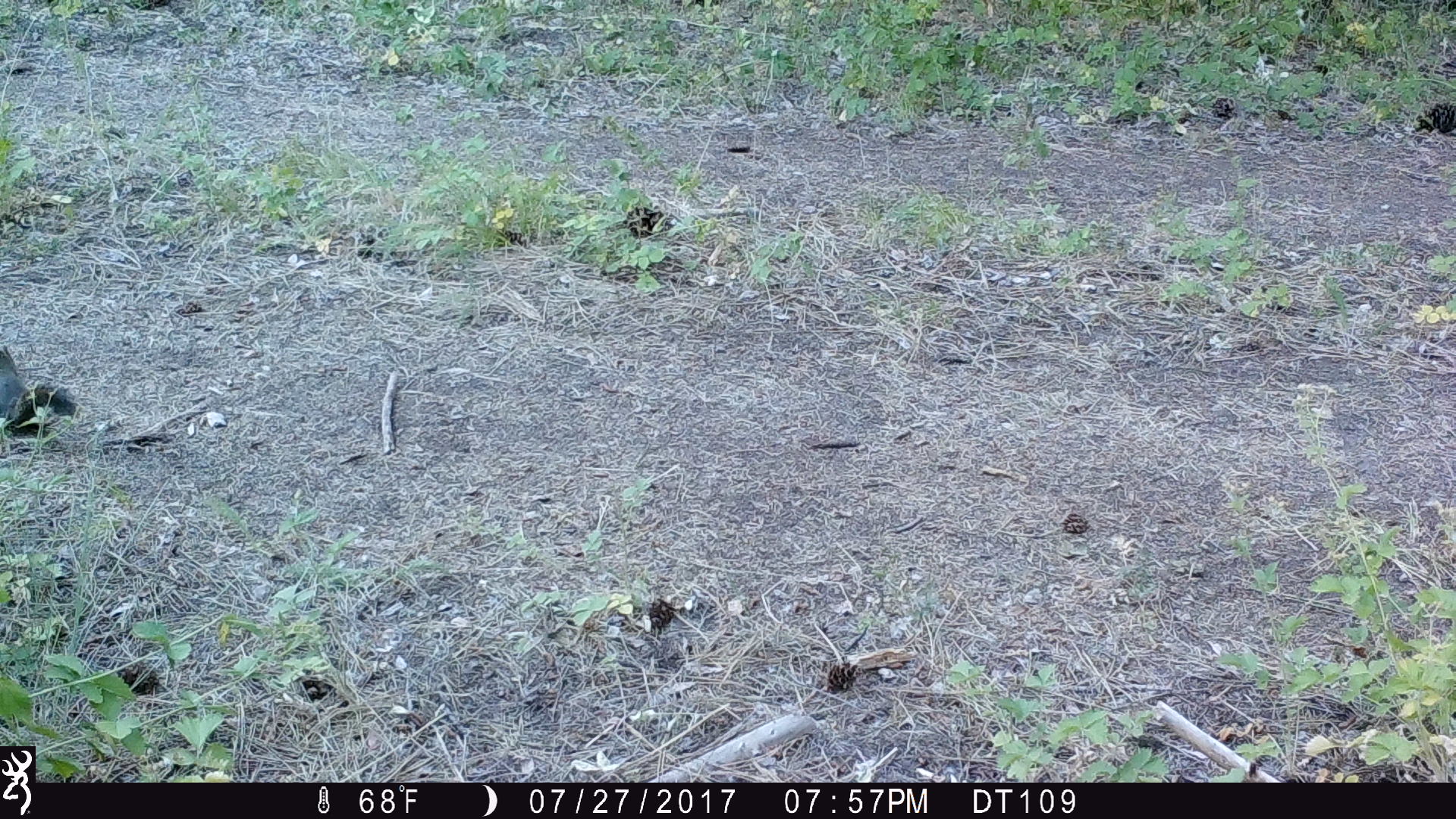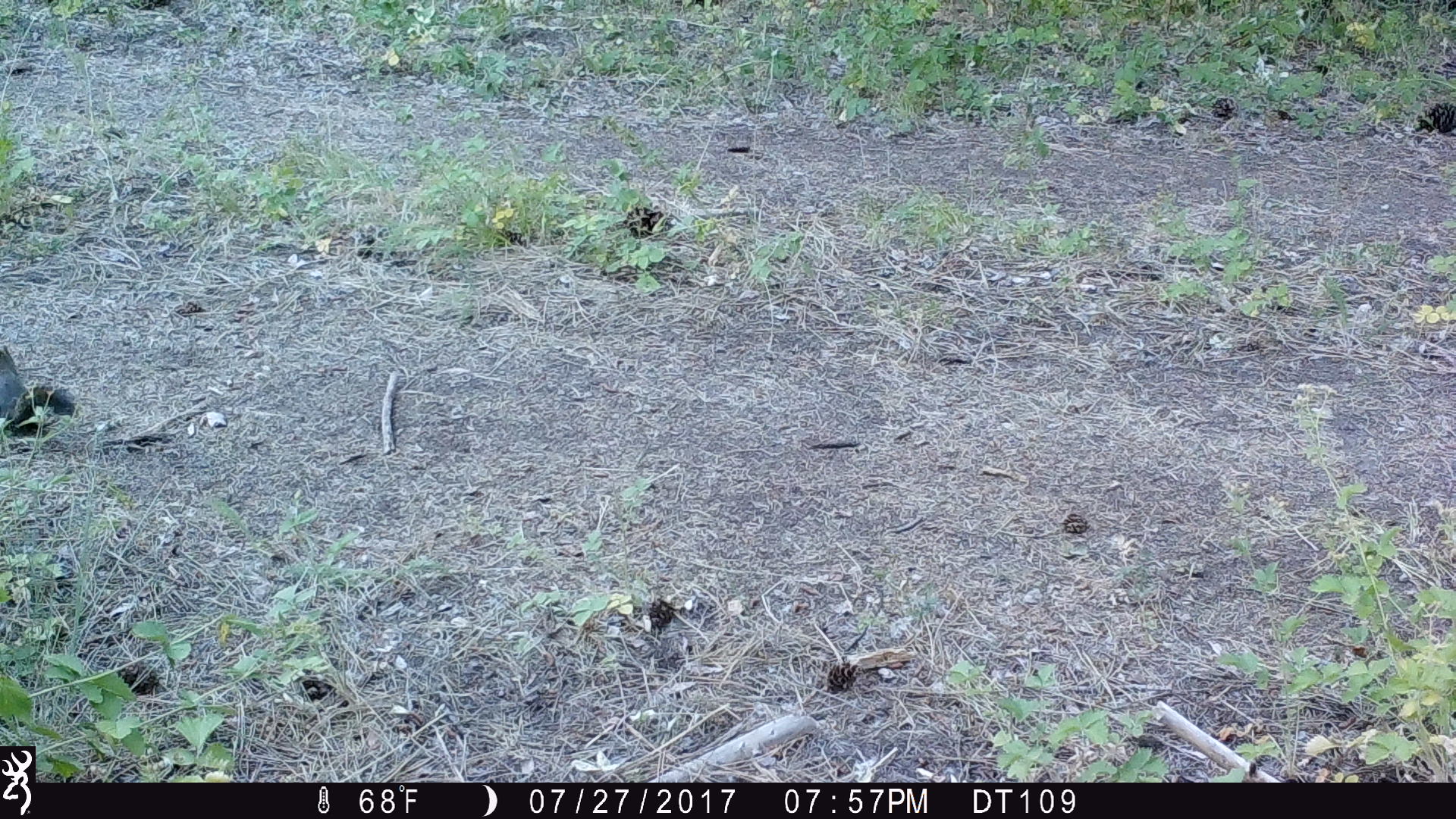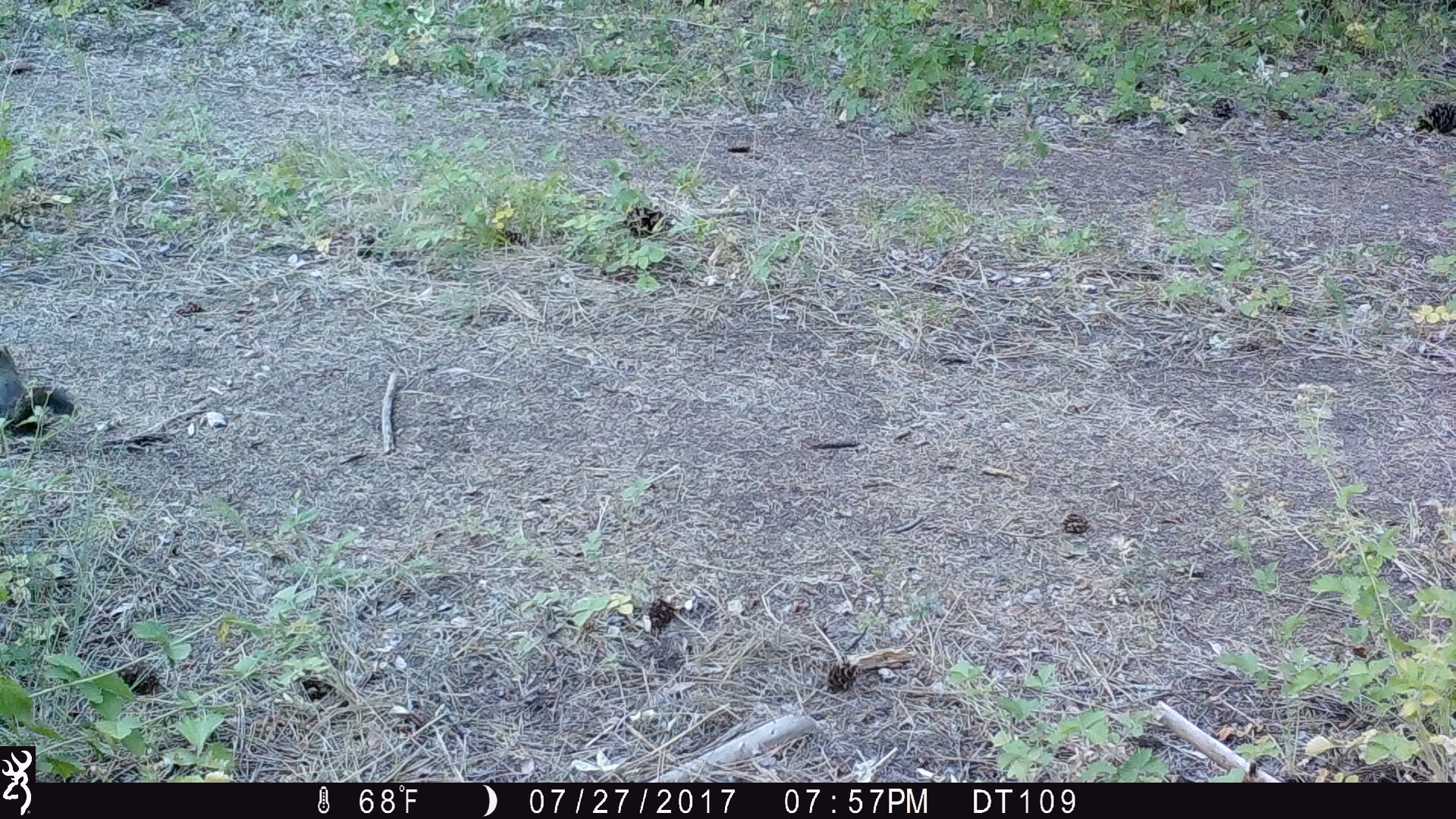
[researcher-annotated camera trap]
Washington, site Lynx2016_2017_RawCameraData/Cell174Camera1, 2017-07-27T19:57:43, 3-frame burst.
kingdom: Animalia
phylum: Chordata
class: Mammalia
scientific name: Mammalia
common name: small mammal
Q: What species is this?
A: Small mammal (Mammalia).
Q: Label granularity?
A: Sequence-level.